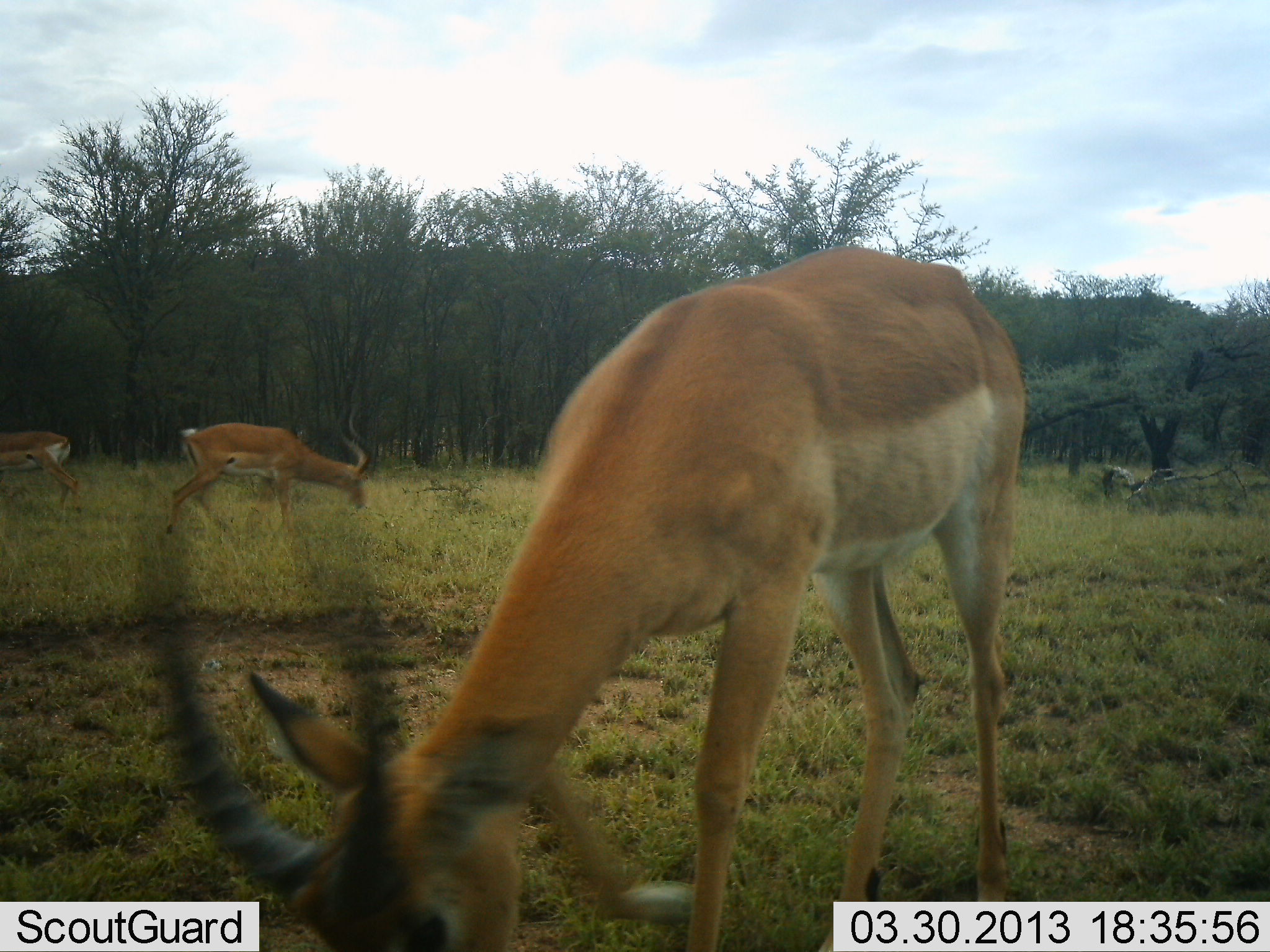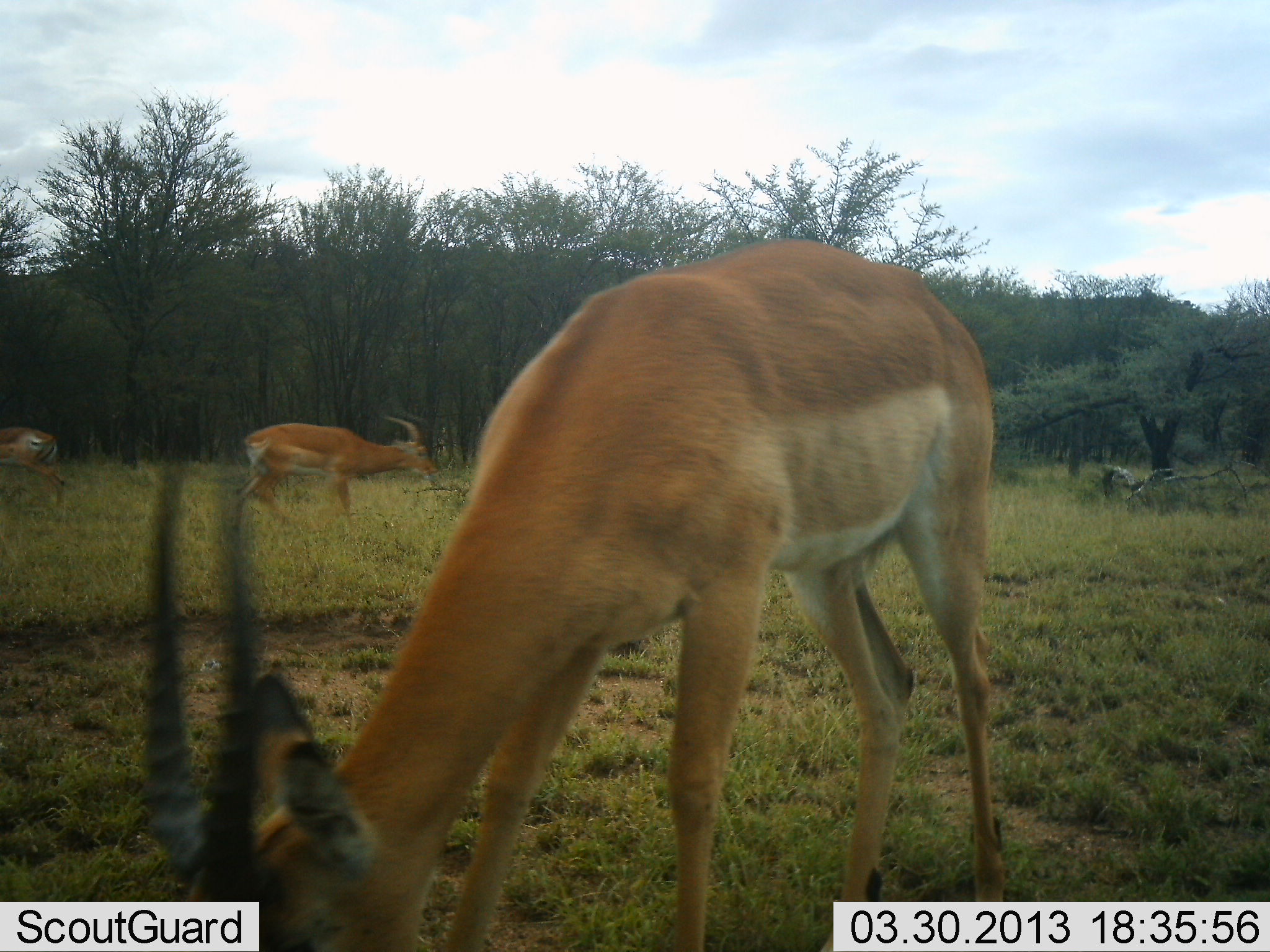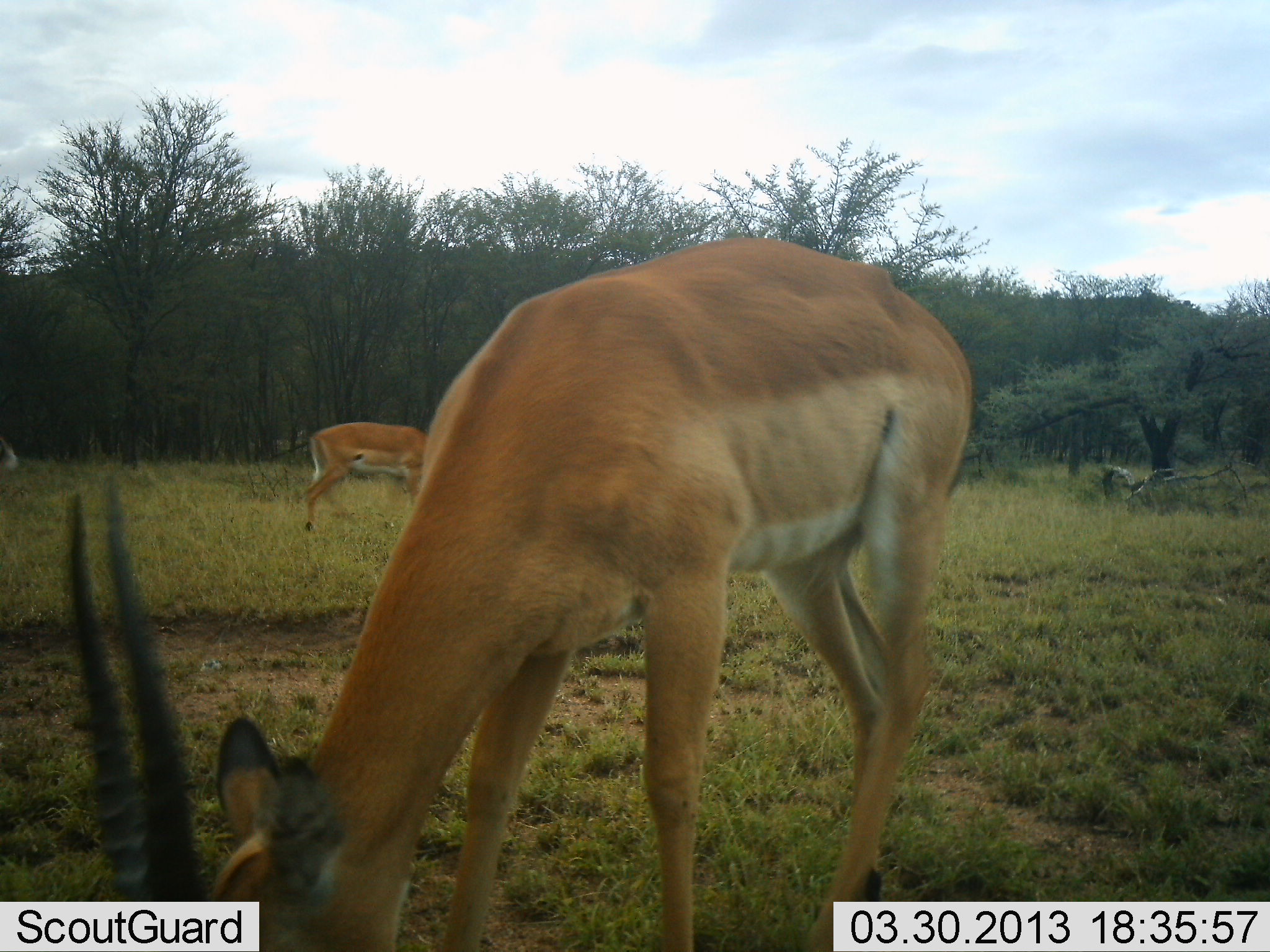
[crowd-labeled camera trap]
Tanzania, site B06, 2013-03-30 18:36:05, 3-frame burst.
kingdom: Animalia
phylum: Chordata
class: Mammalia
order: Artiodactyla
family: Bovidae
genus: Aepyceros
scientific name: Aepyceros melampus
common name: impala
Impala (Aepyceros melampus), count 3. Behavior (volunteer vote fractions): standing 15%, resting 0%, moving 70%, interacting 0%. Young present (vote fraction): 0%. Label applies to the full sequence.